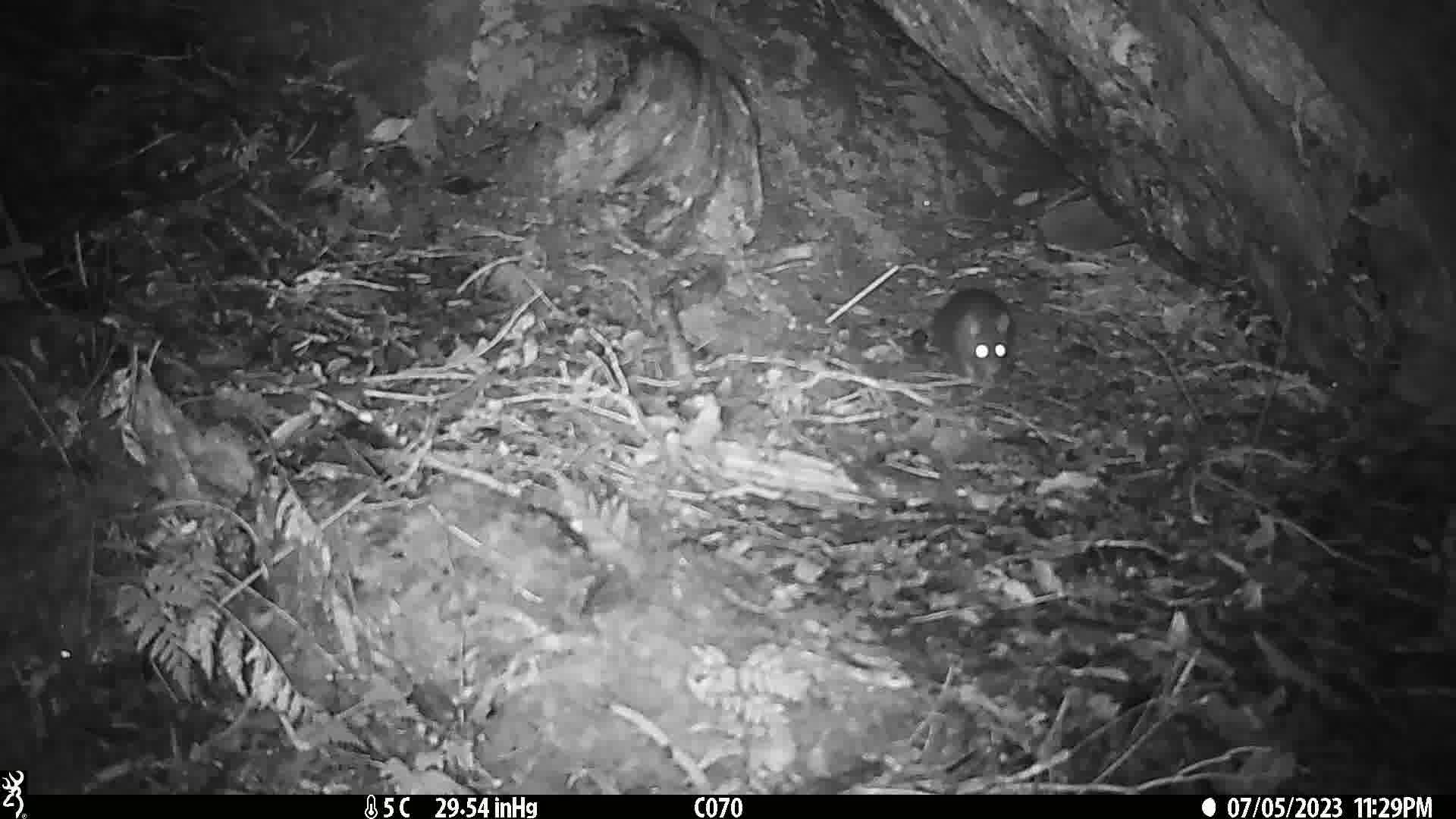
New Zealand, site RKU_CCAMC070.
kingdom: Animalia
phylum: Chordata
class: Mammalia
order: Rodentia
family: Muridae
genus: Rattus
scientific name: Rattus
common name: rat